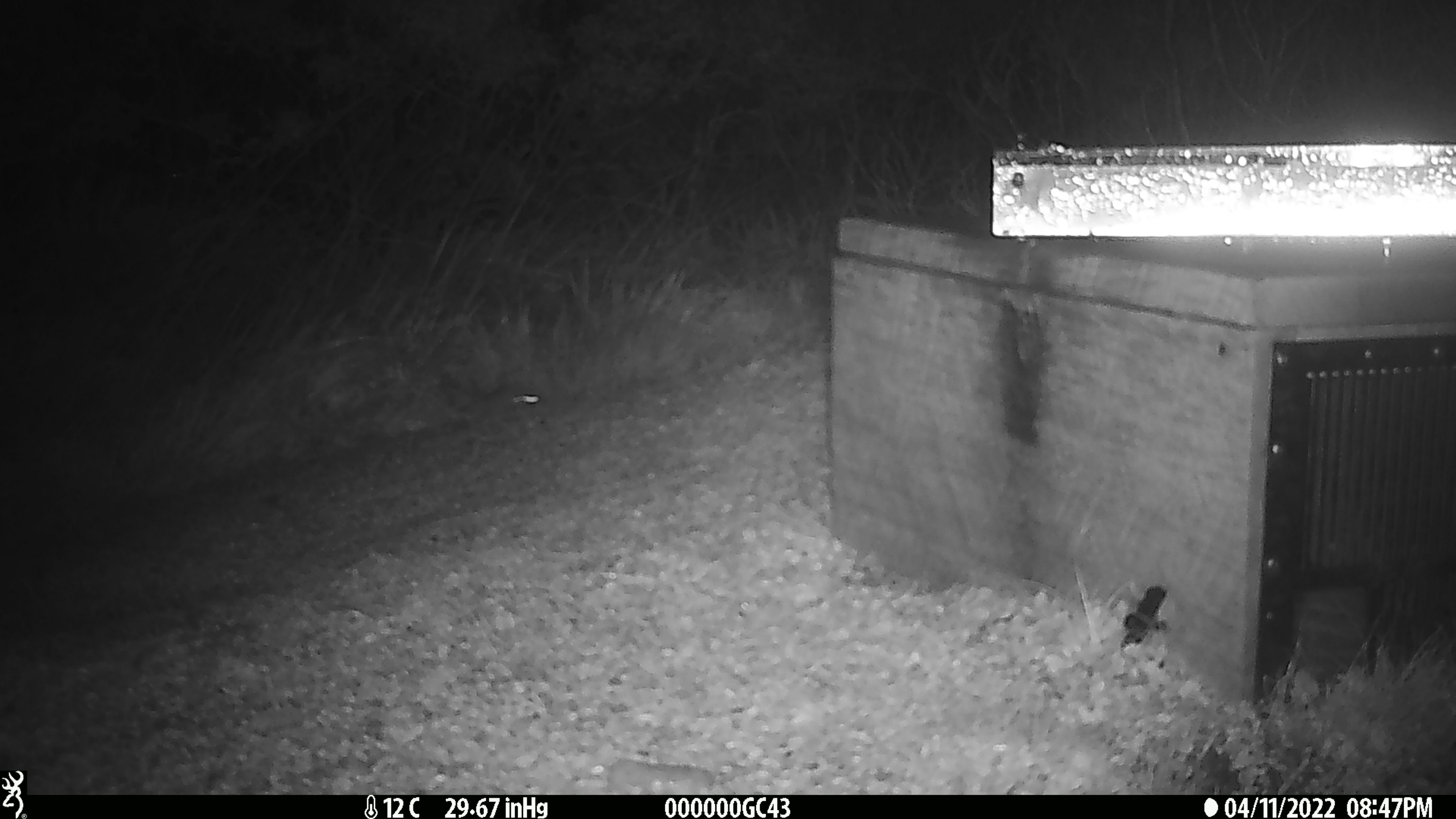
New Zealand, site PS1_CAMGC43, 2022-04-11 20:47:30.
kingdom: Animalia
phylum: Chordata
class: Mammalia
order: Rodentia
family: Muridae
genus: Mus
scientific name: Mus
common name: mouse